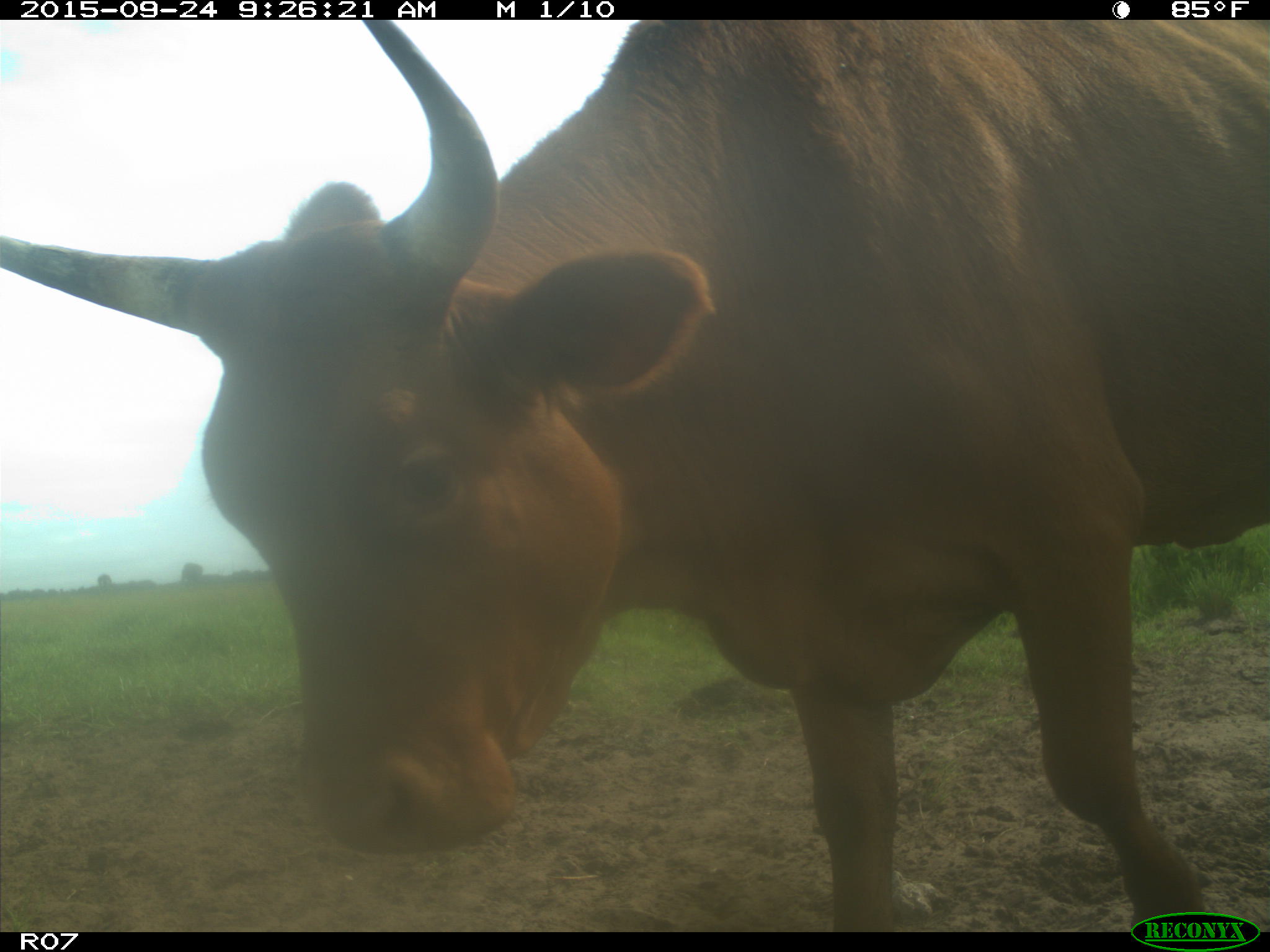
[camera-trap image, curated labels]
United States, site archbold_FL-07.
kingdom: Animalia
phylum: Chordata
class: Mammalia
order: Artiodactyla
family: Bovidae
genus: Bos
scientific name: Bos taurus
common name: domestic cow